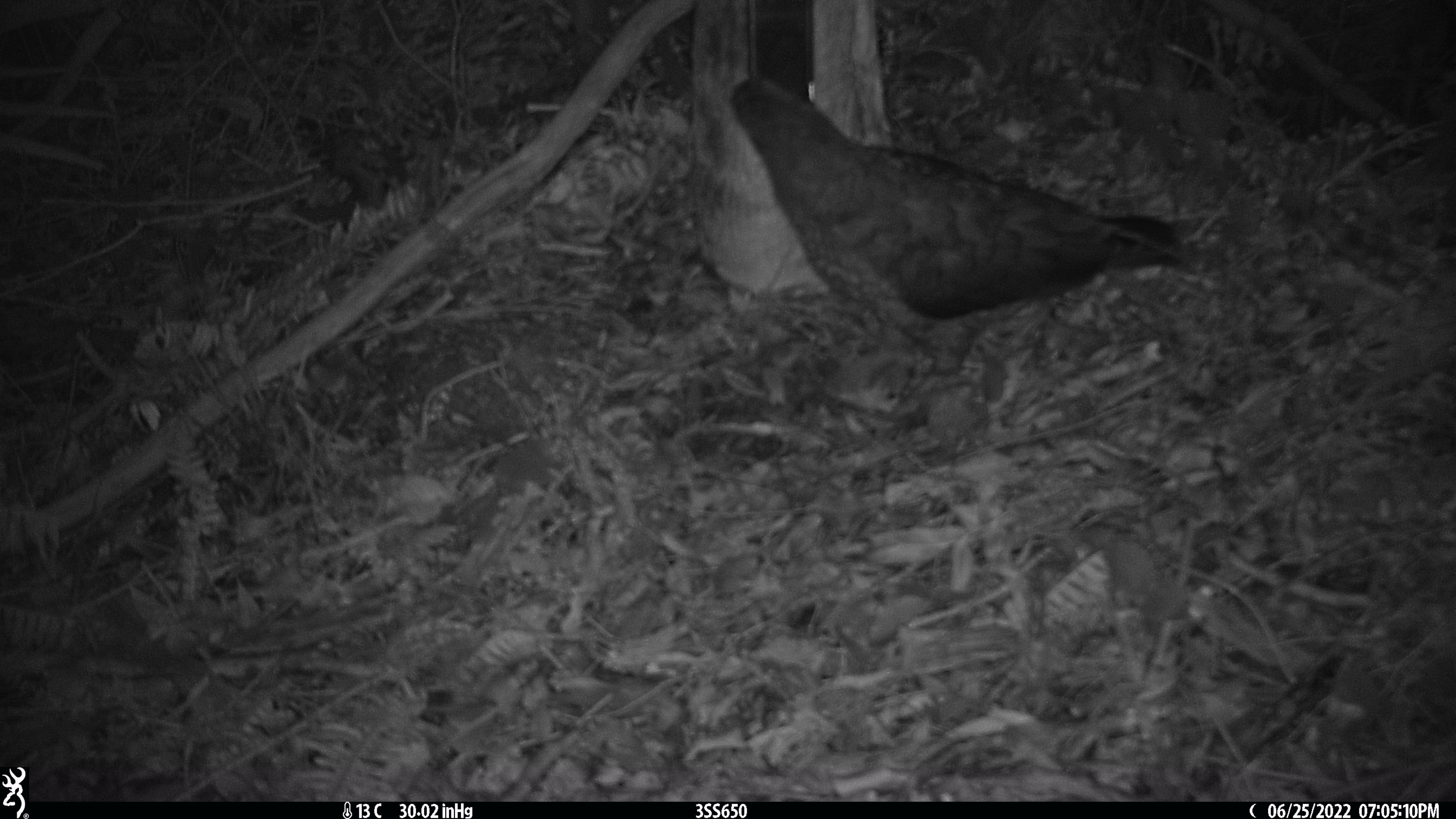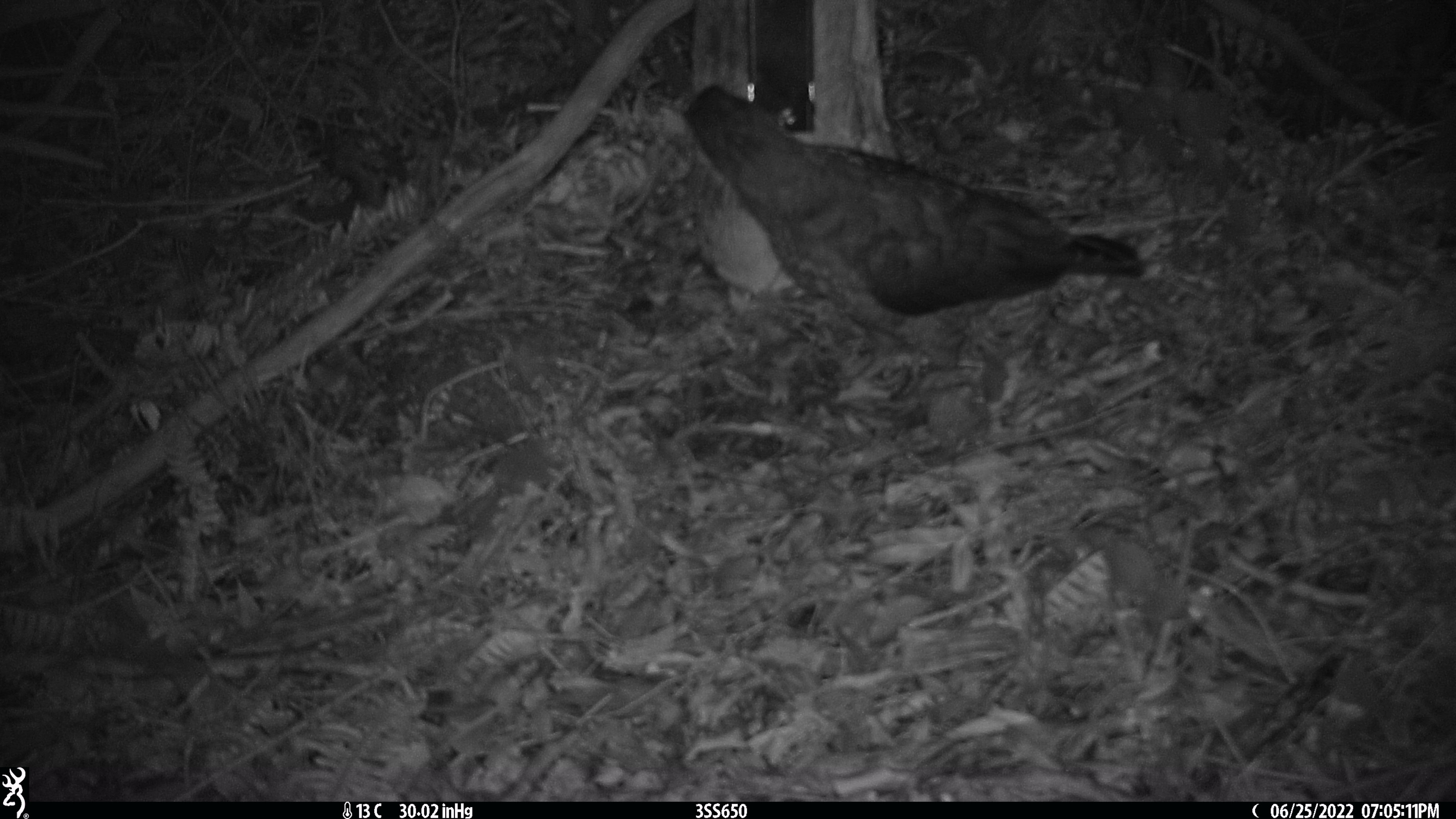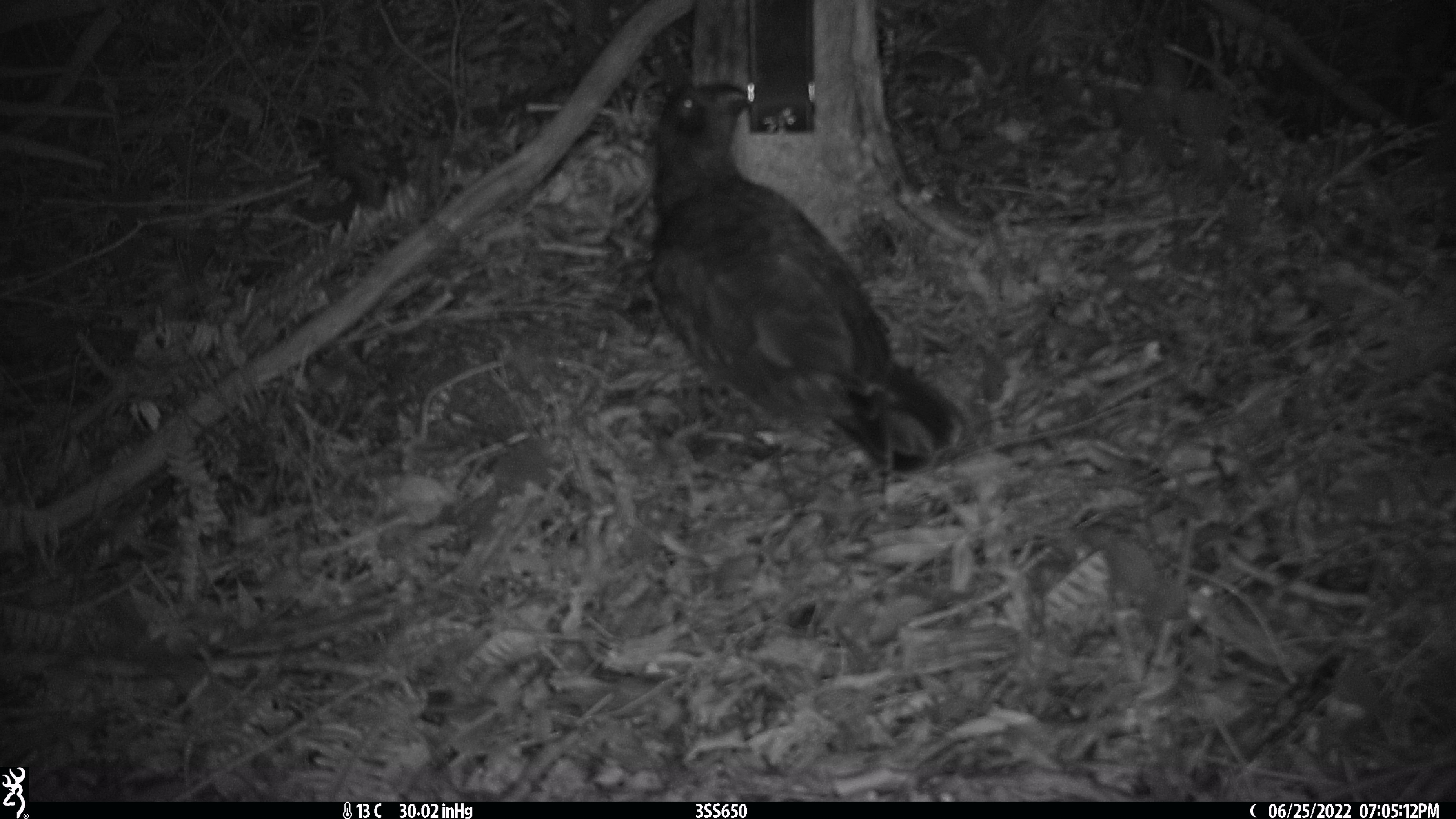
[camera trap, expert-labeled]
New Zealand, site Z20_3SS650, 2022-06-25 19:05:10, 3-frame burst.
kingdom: Animalia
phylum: Chordata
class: Aves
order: Psittaciformes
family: Strigopidae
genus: Nestor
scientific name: Nestor notabilis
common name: kea